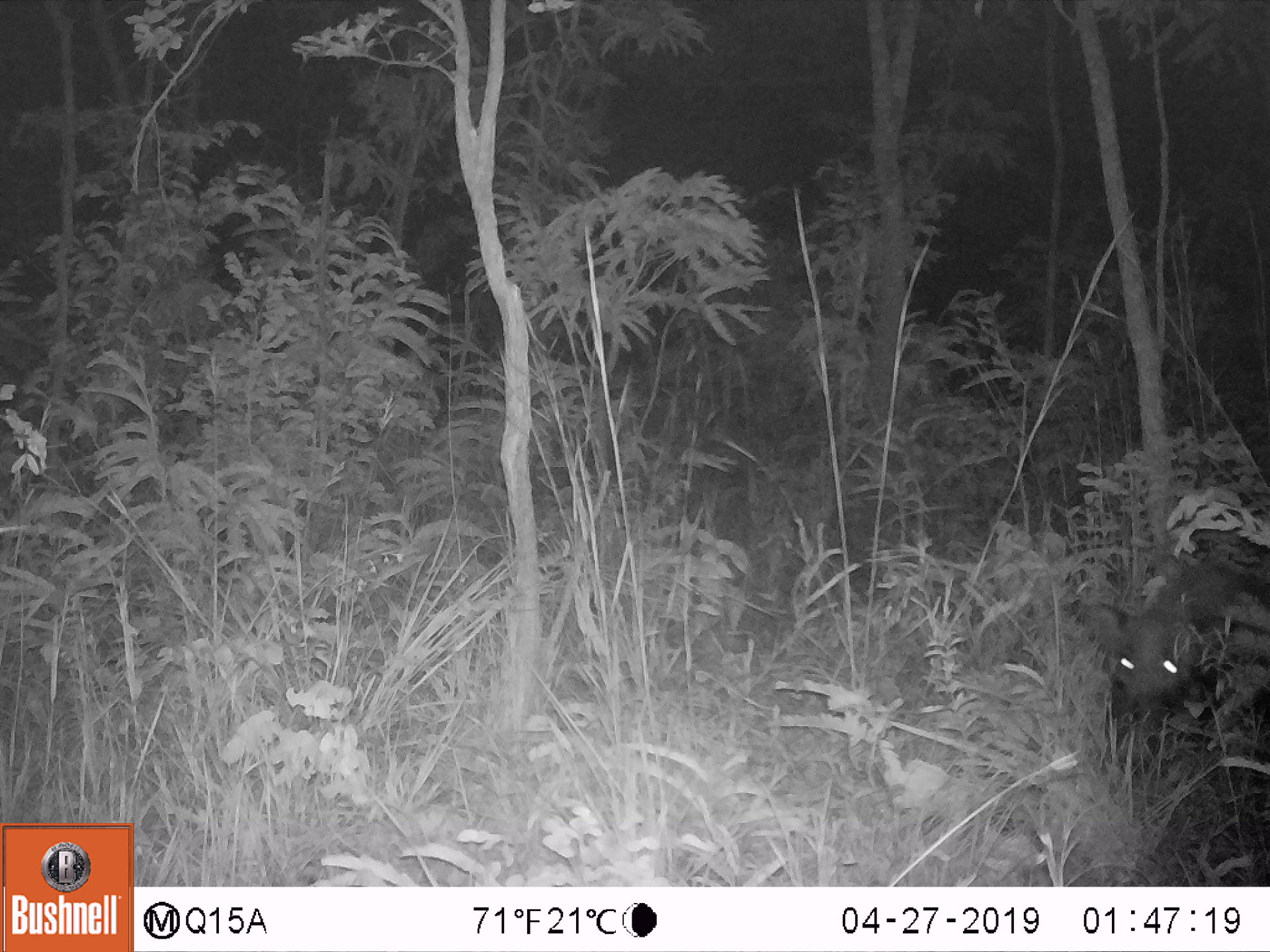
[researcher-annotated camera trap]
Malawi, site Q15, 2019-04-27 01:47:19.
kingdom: Animalia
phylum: Chordata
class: Mammalia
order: Artiodactyla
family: Suidae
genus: Potamochoerus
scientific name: Potamochoerus larvatus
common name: bushpig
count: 1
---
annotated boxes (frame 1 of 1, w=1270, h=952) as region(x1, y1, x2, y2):
bushpig: region(1065, 553, 1267, 753)